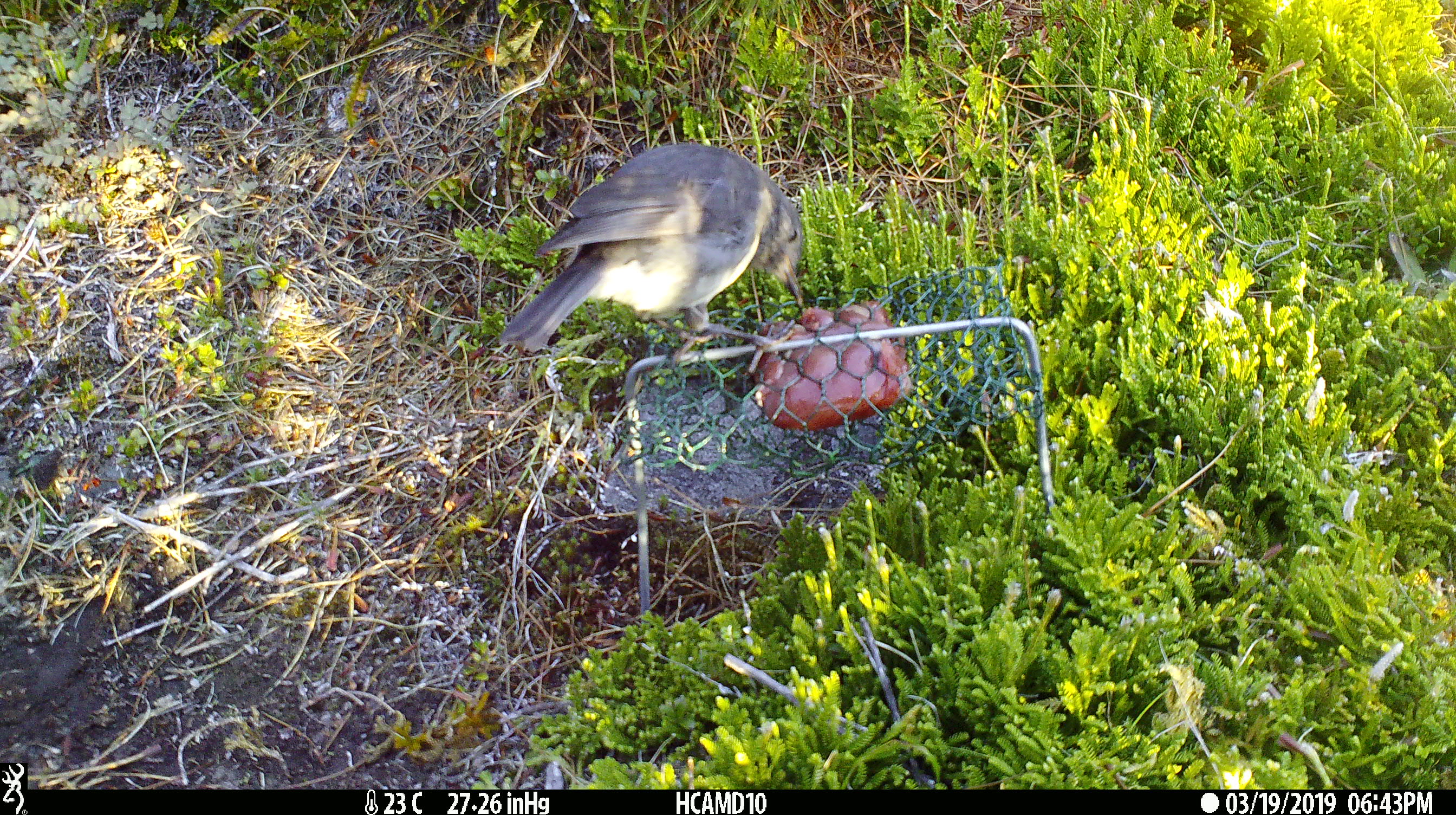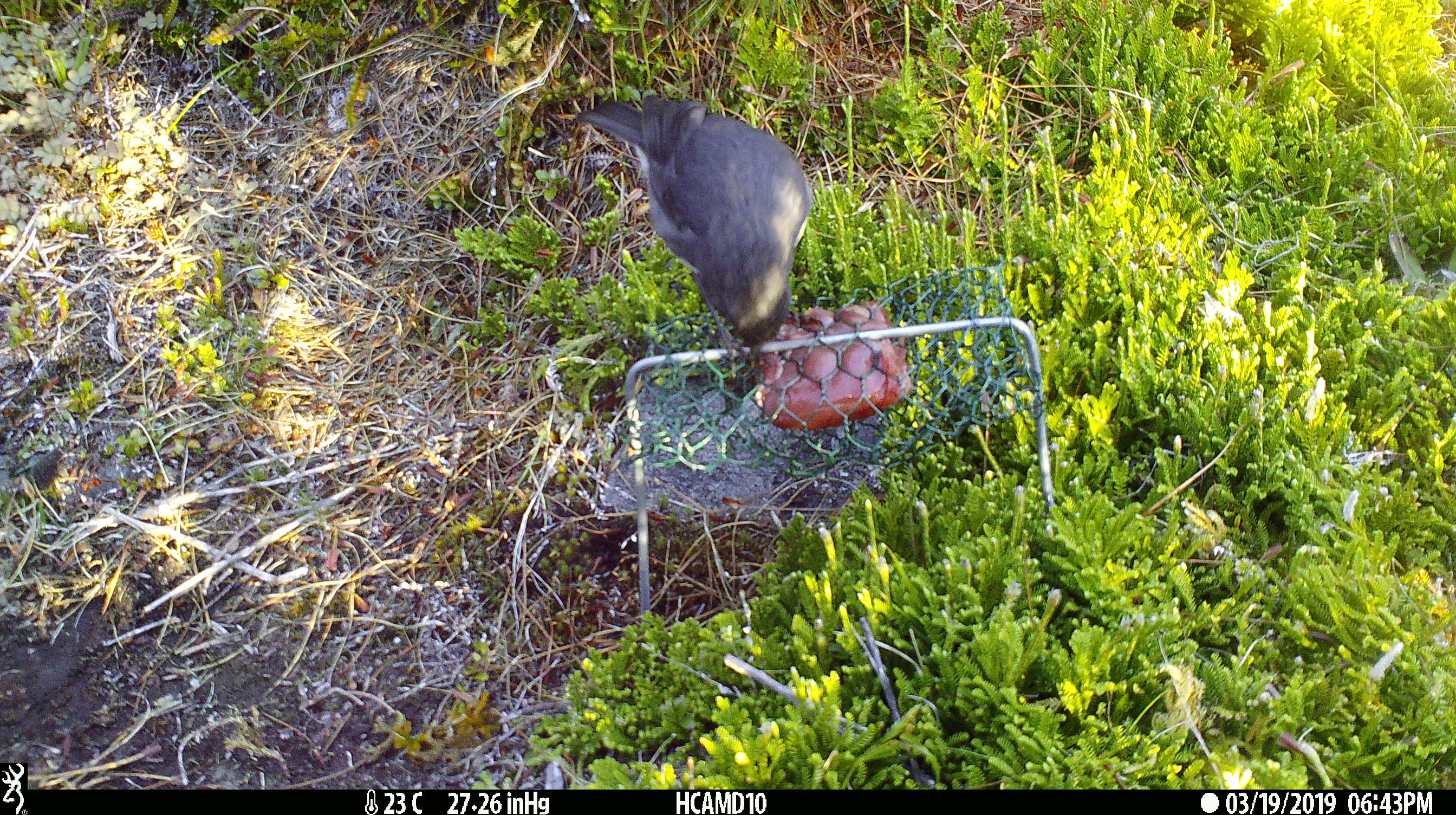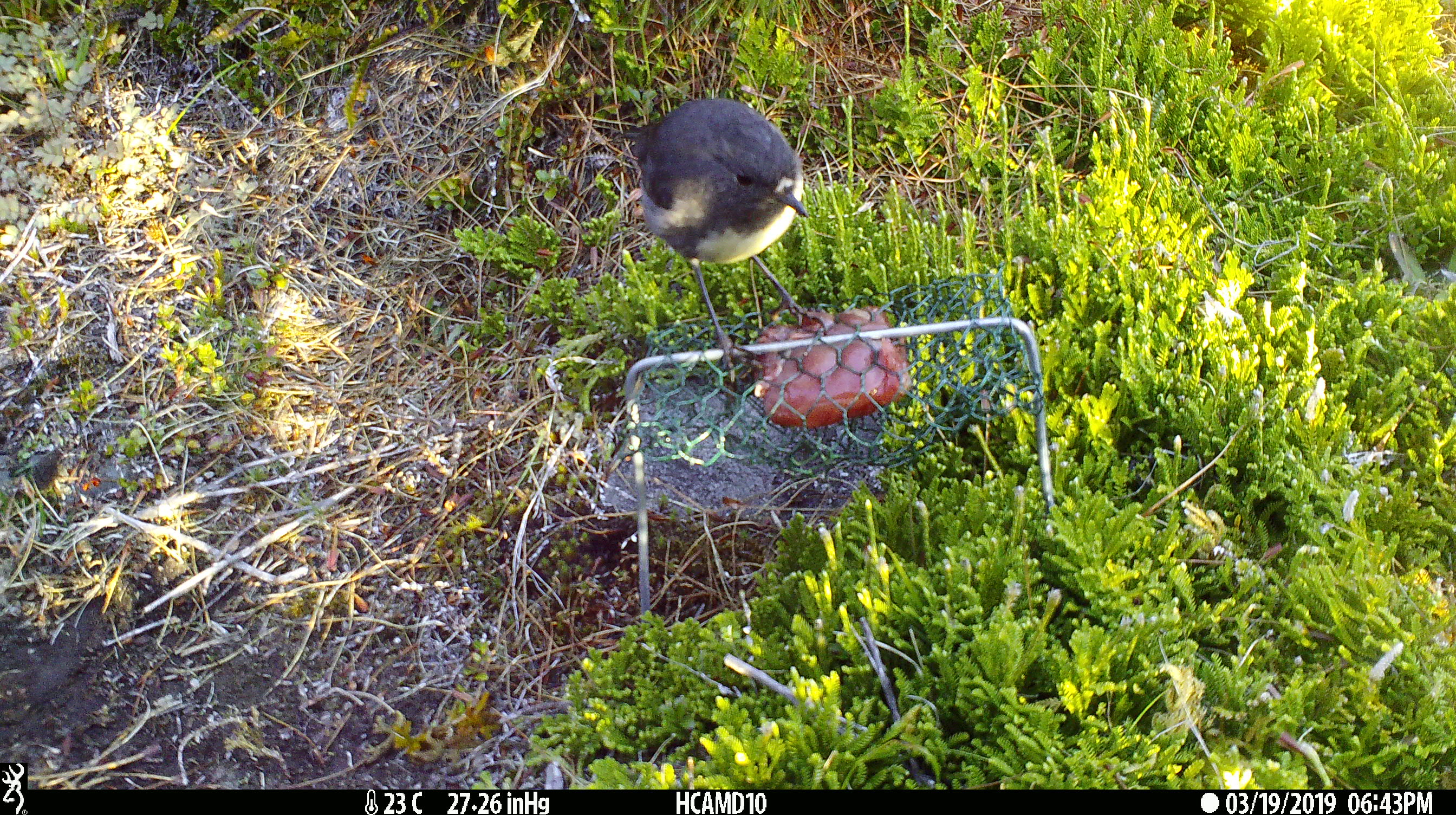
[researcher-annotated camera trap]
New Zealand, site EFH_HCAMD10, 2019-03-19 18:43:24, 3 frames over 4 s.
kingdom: Animalia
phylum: Chordata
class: Aves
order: Passeriformes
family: Petroicidae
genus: Petroica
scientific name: Petroica australis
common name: new zealand robin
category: robin